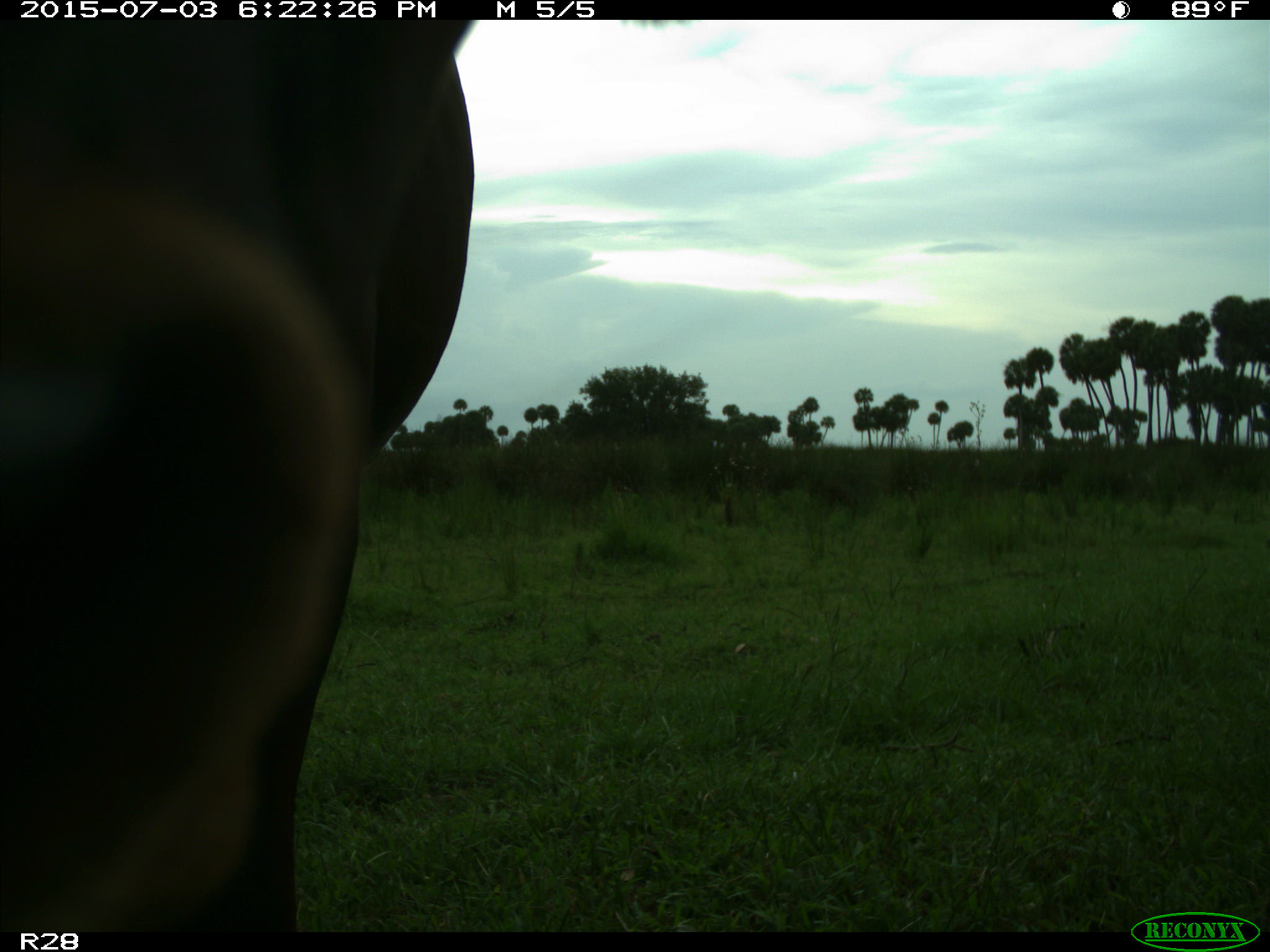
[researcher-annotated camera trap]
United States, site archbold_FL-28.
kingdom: Animalia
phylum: Chordata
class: Mammalia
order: Artiodactyla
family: Bovidae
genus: Bos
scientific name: Bos taurus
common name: domestic cow